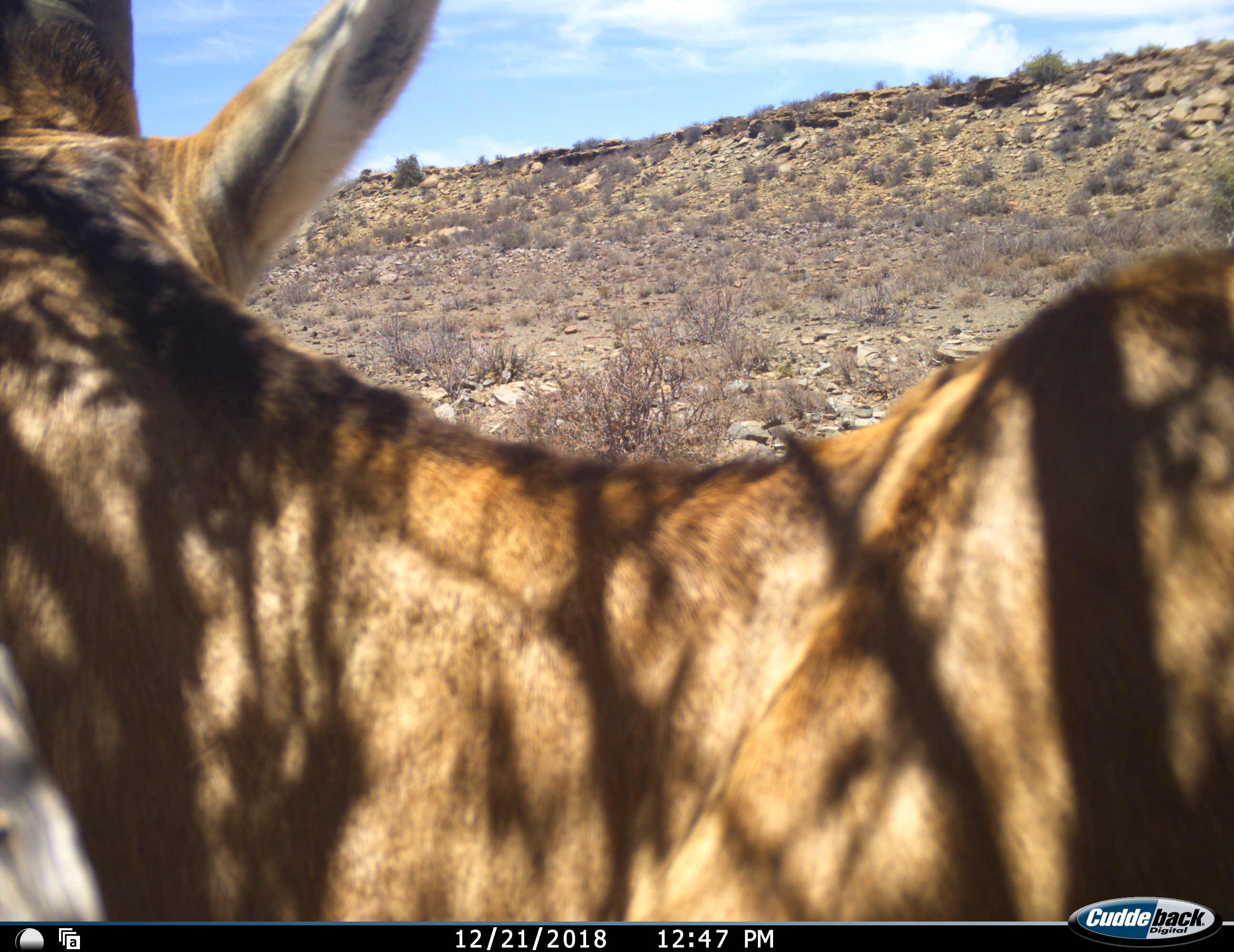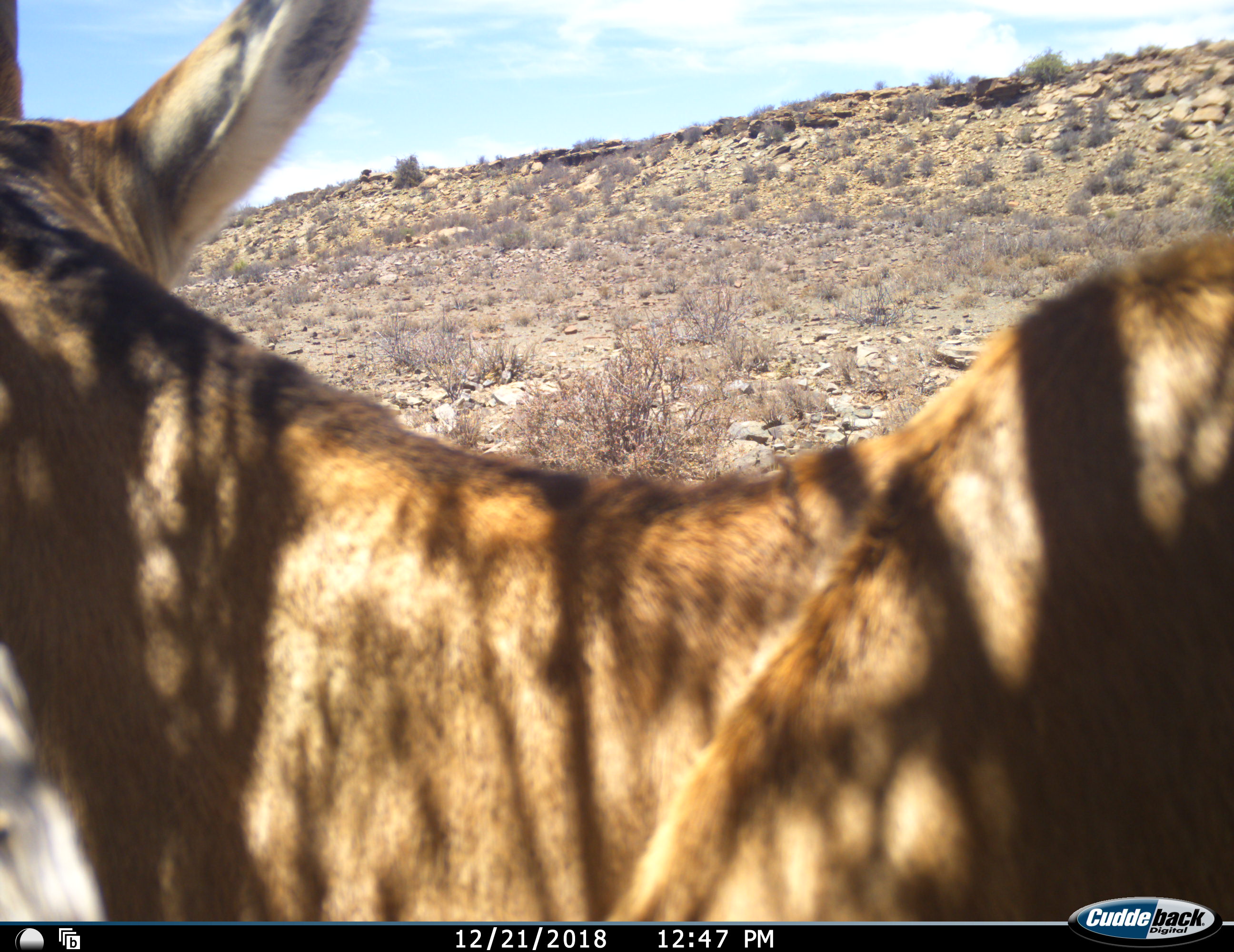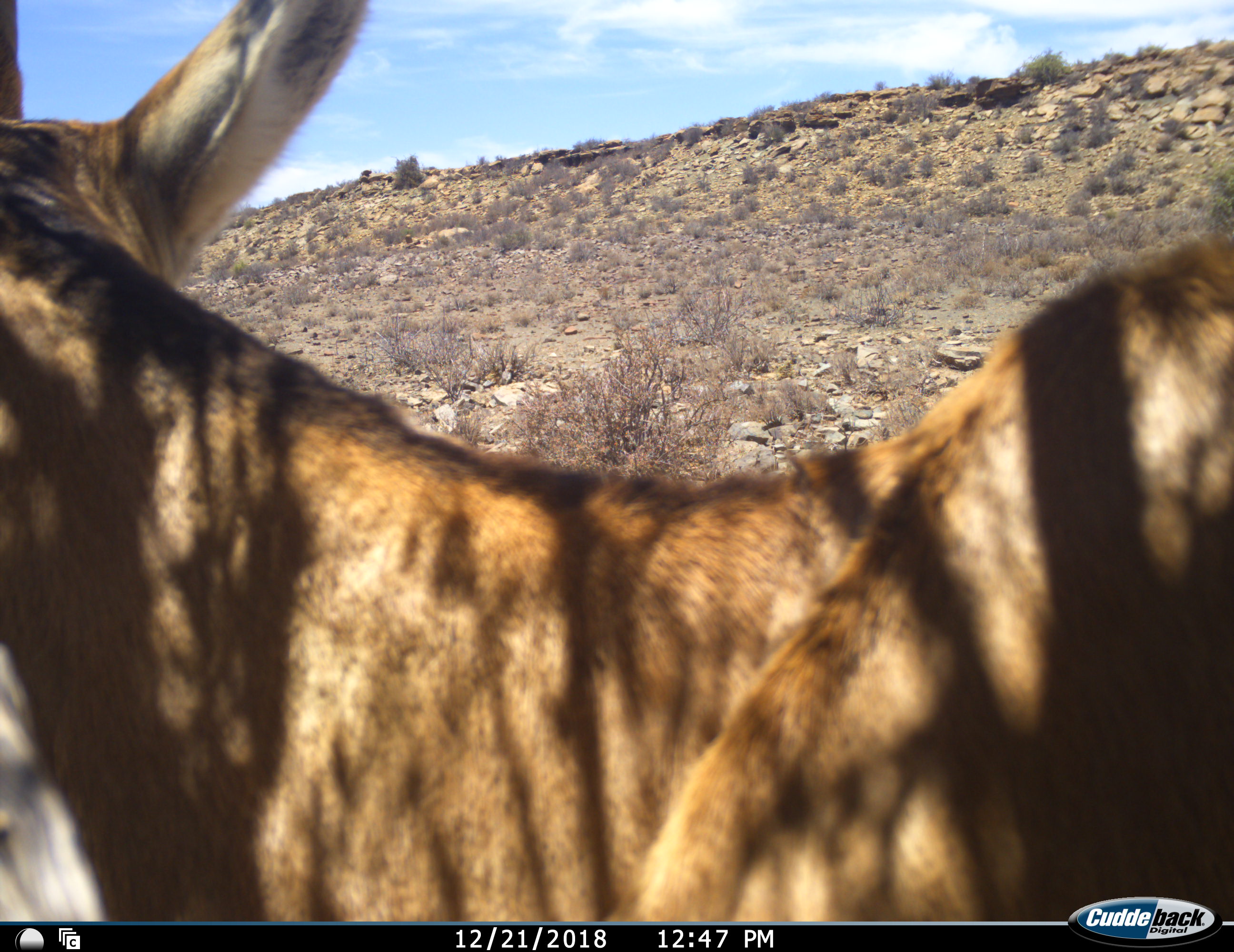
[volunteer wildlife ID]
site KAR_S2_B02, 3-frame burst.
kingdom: Animalia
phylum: Chordata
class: Mammalia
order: Artiodactyla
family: Bovidae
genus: Alcelaphus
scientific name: Alcelaphus buselaphus caama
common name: red hartebeest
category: hartebeestred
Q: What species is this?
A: Hartebeestred (red hartebeest) (Alcelaphus buselaphus caama).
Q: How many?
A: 1.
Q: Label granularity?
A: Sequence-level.